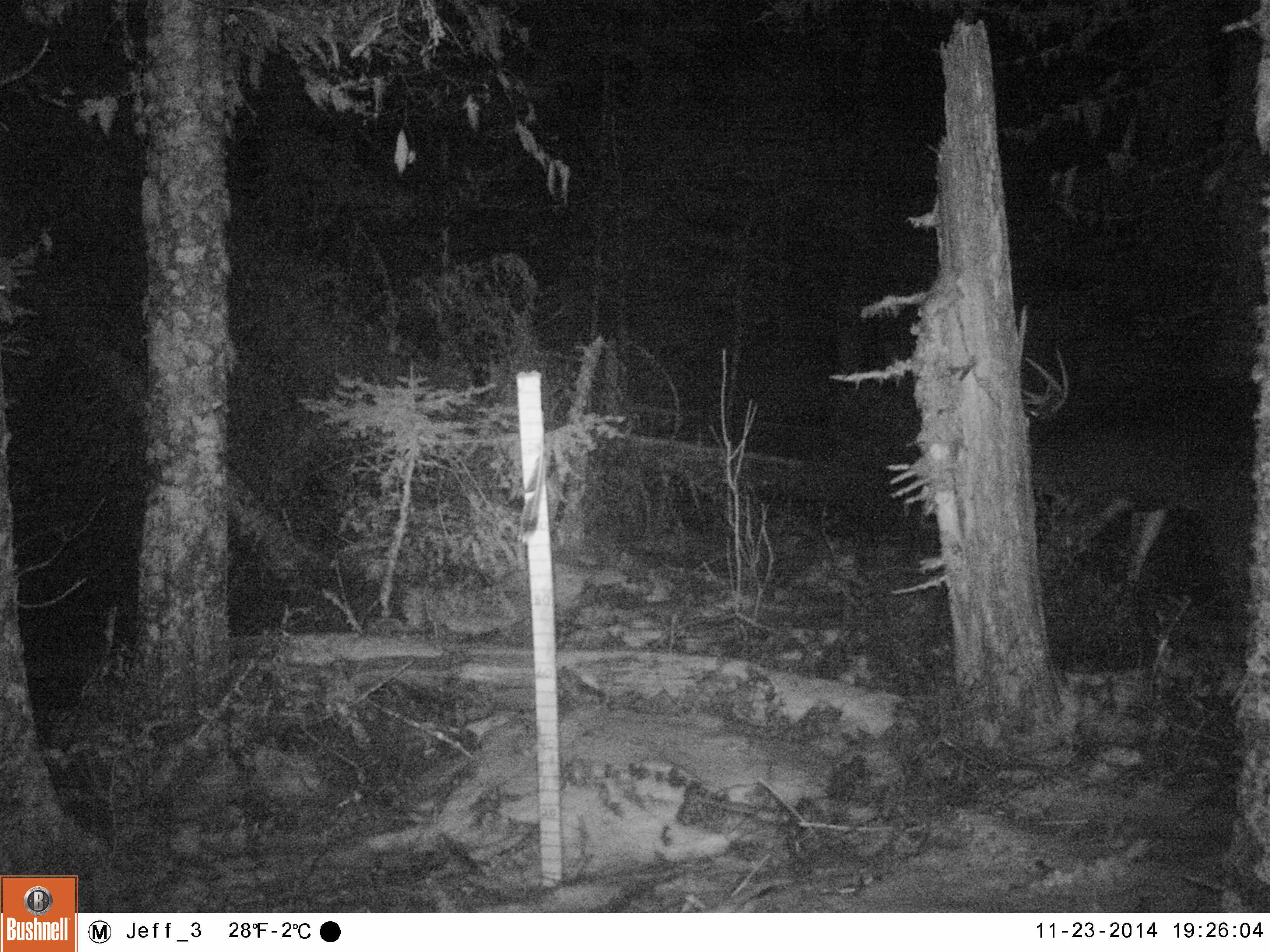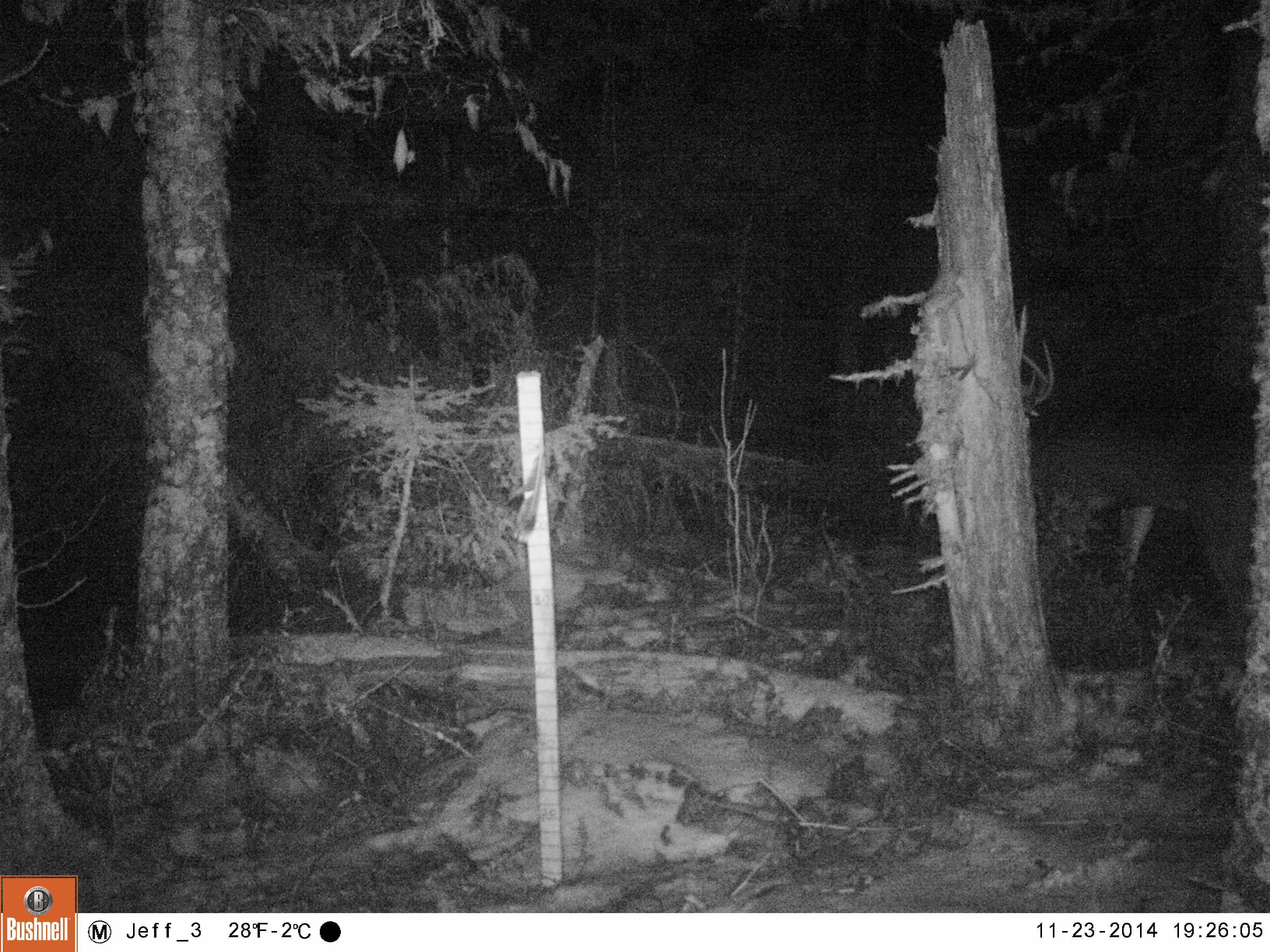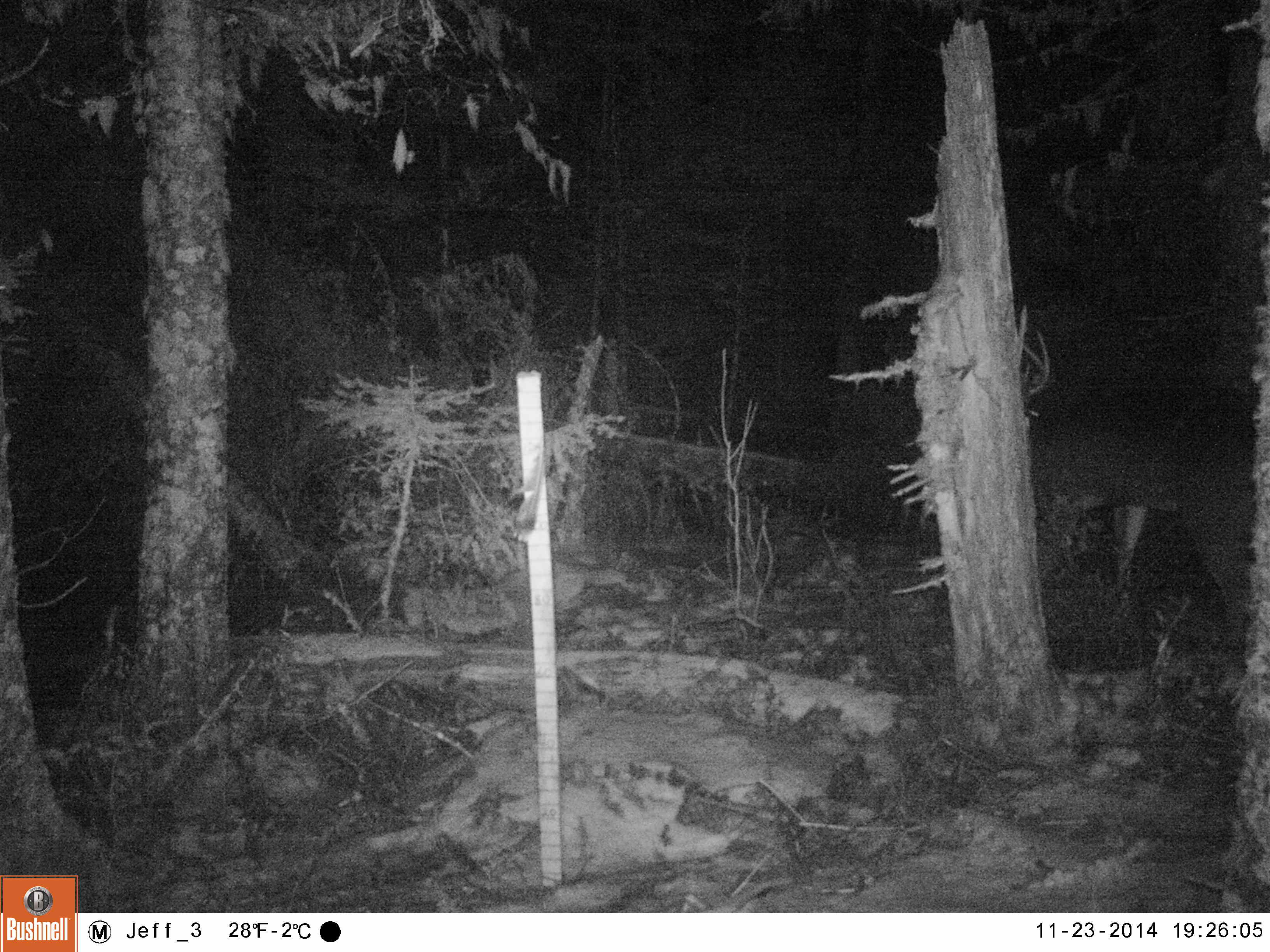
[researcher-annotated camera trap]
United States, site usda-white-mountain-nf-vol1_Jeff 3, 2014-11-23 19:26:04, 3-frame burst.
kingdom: Animalia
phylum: Chordata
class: Mammalia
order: Artiodactyla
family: Cervidae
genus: Odocoileus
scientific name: Odocoileus virginianus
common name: white-tailed deer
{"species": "white-tailed deer (Odocoileus virginianus)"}